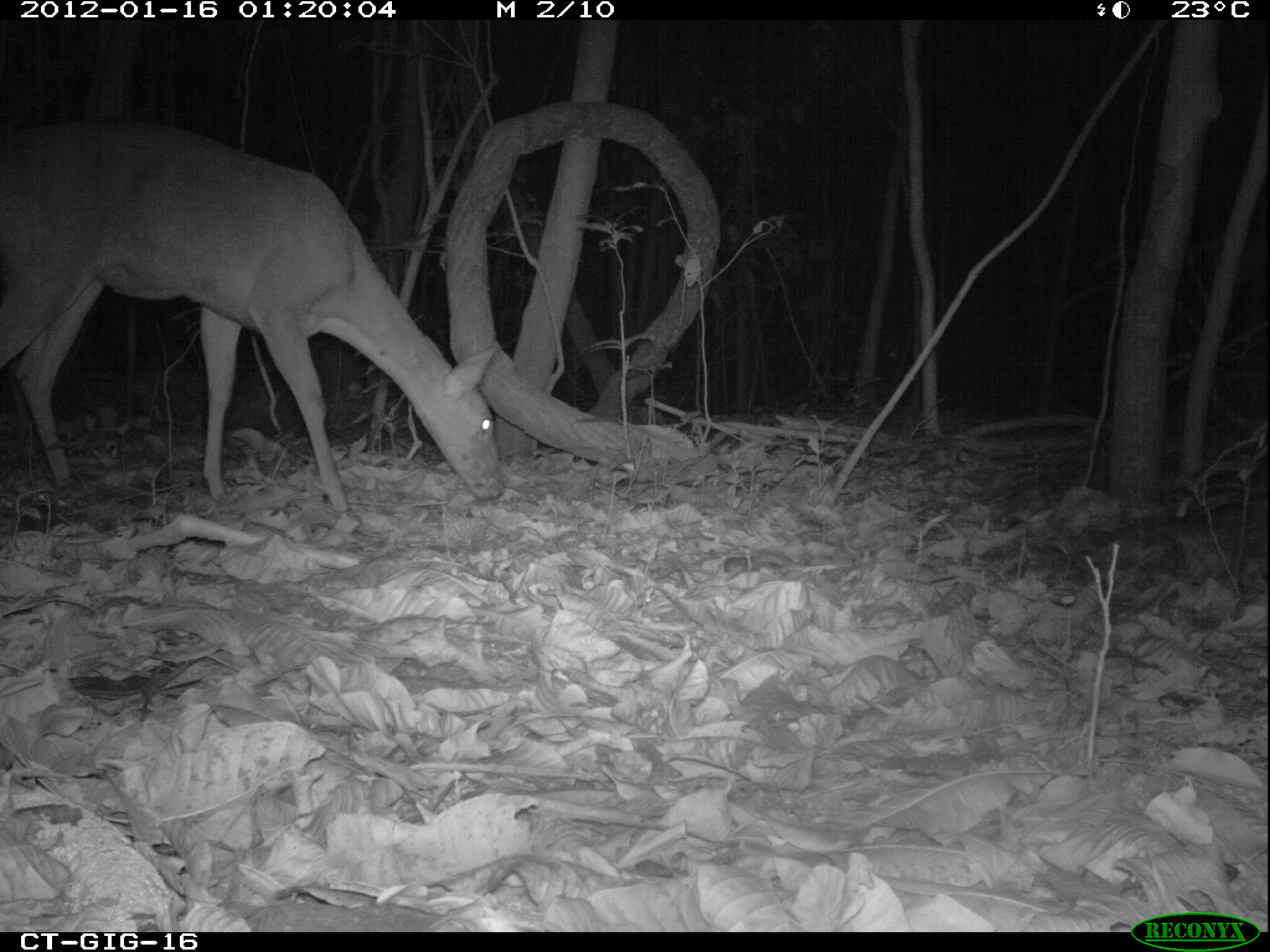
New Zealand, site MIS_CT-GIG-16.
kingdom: Animalia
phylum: Chordata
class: Mammalia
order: Artiodactyla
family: Cervidae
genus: Odocoileus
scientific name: Odocoileus virginianus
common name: white-tailed deer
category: white tailed deer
White tailed deer (white-tailed deer) (Odocoileus virginianus).